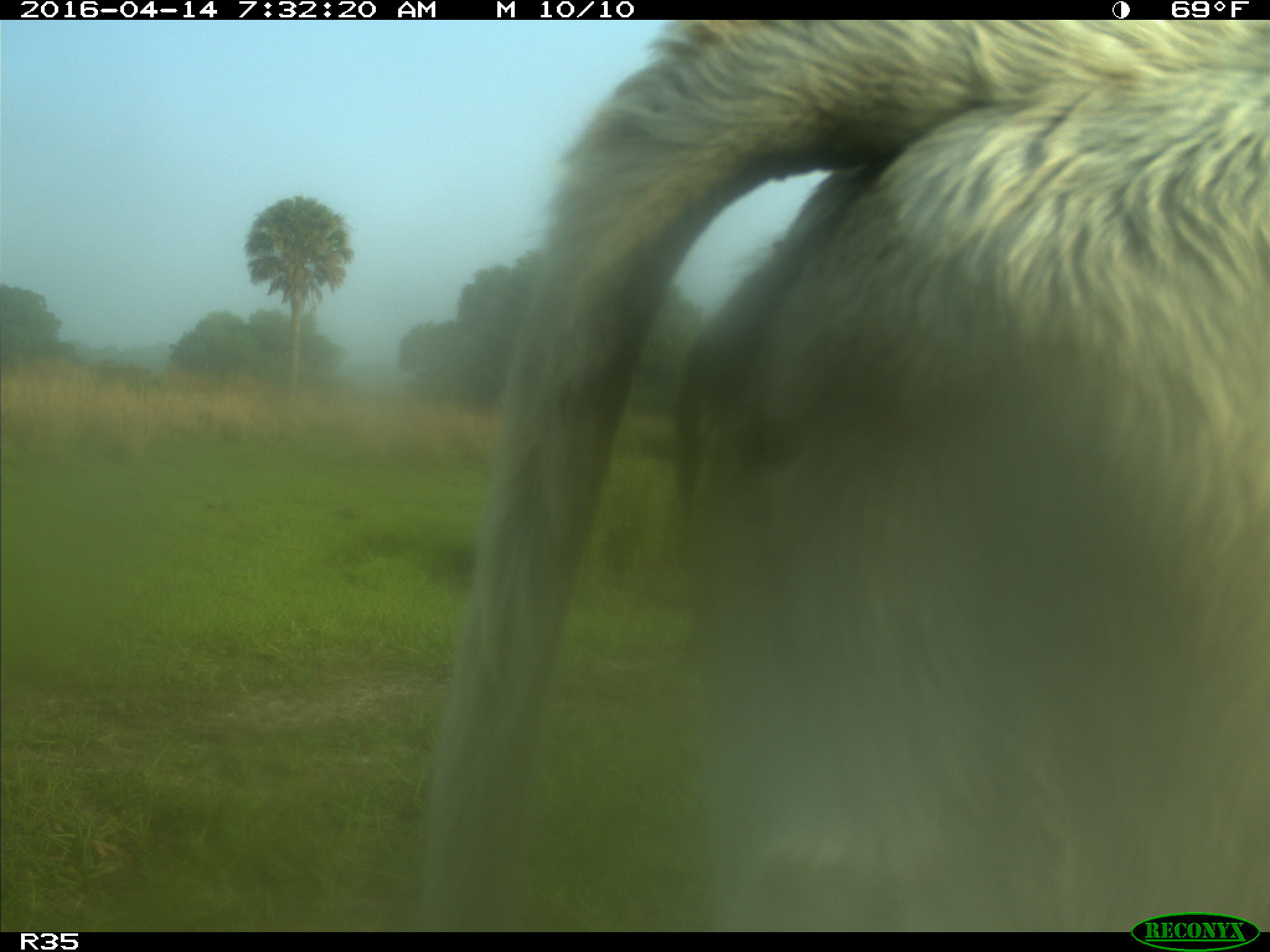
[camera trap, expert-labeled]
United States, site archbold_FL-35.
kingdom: Animalia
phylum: Chordata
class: Mammalia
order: Artiodactyla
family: Bovidae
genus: Bos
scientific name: Bos taurus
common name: domestic cow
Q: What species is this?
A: Bos taurus (domestic cow).